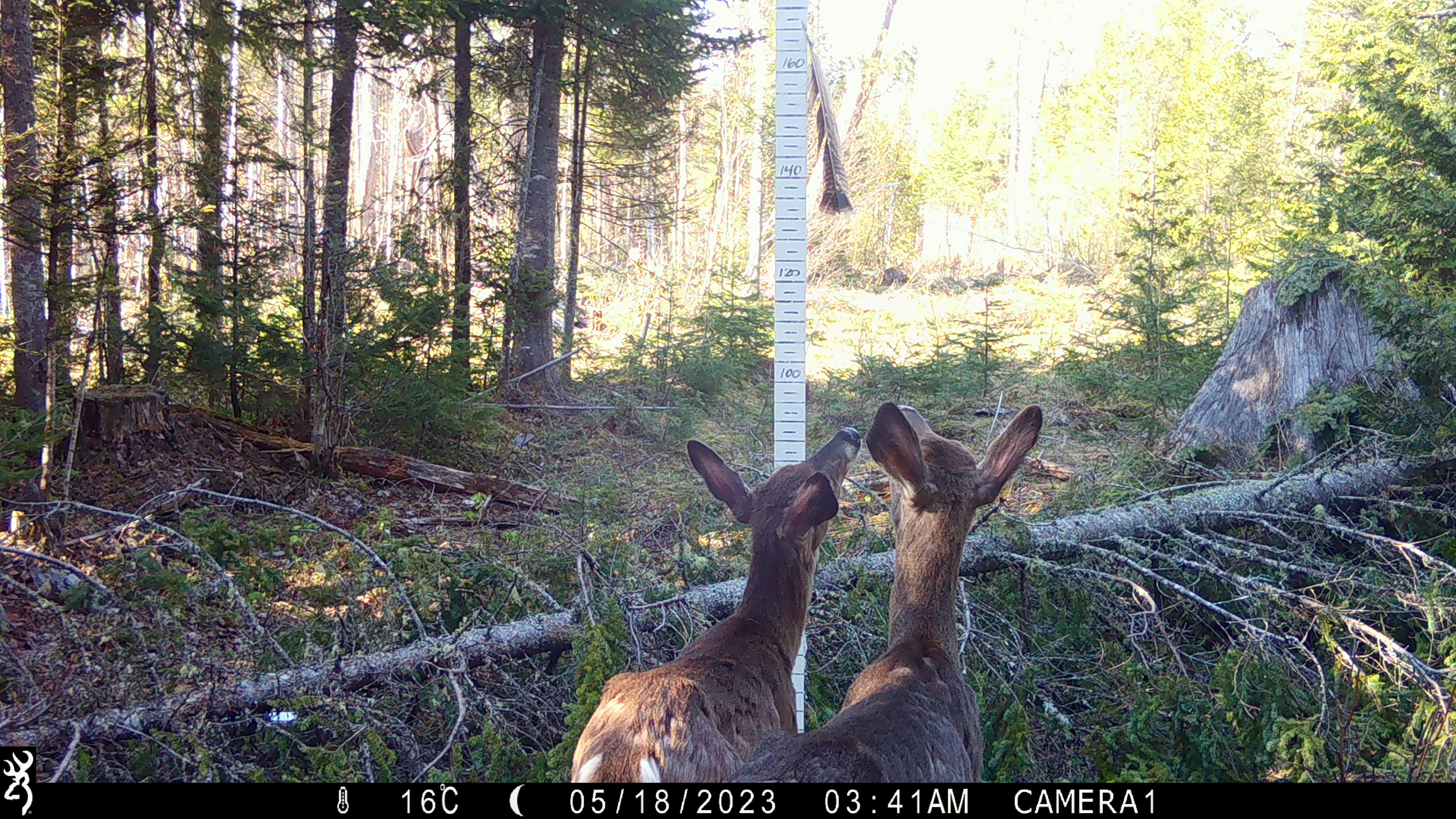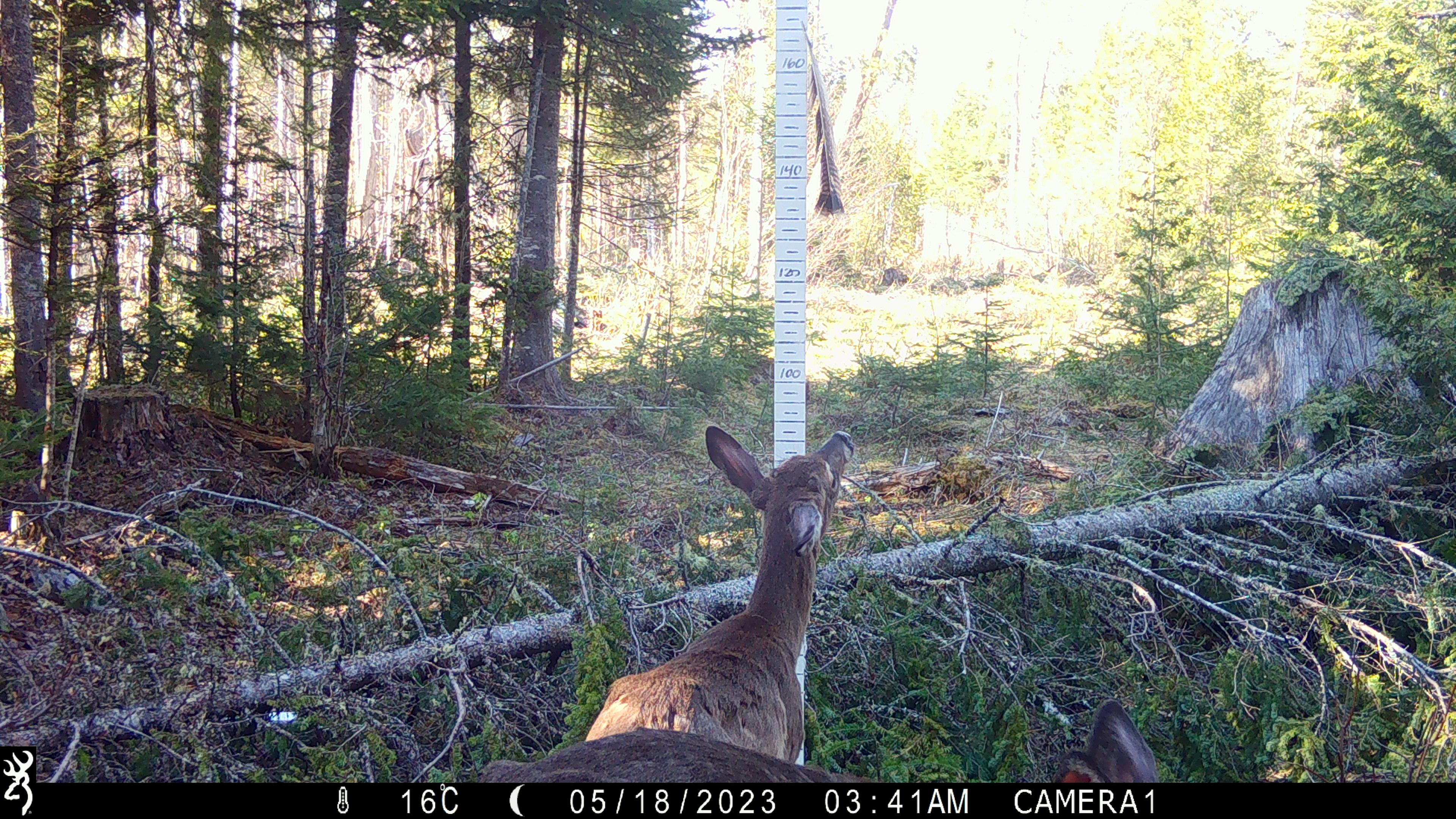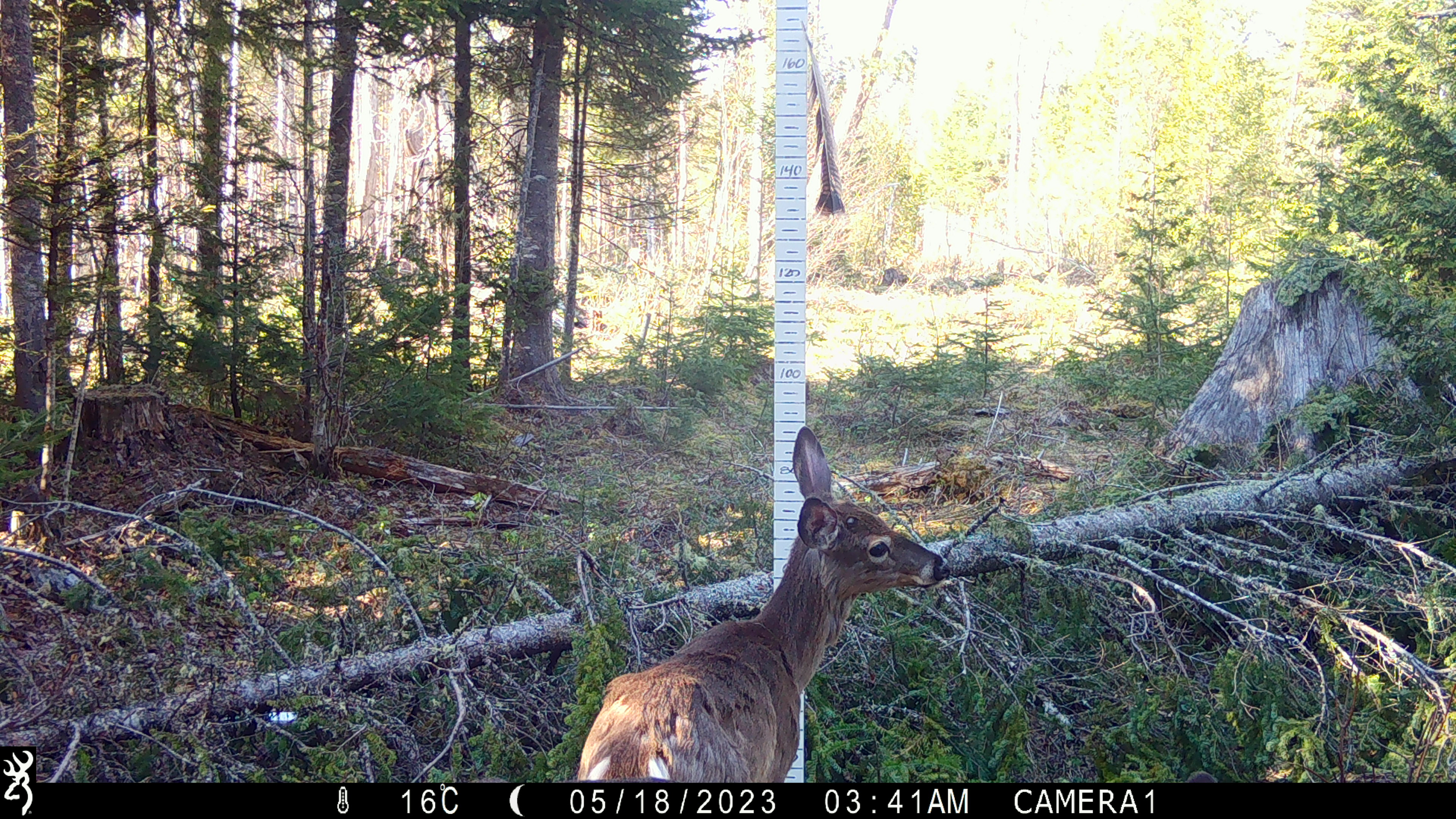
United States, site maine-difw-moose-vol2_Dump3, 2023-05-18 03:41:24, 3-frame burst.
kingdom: Animalia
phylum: Chordata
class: Mammalia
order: Artiodactyla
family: Cervidae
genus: Odocoileus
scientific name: Odocoileus virginianus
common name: white-tailed deer